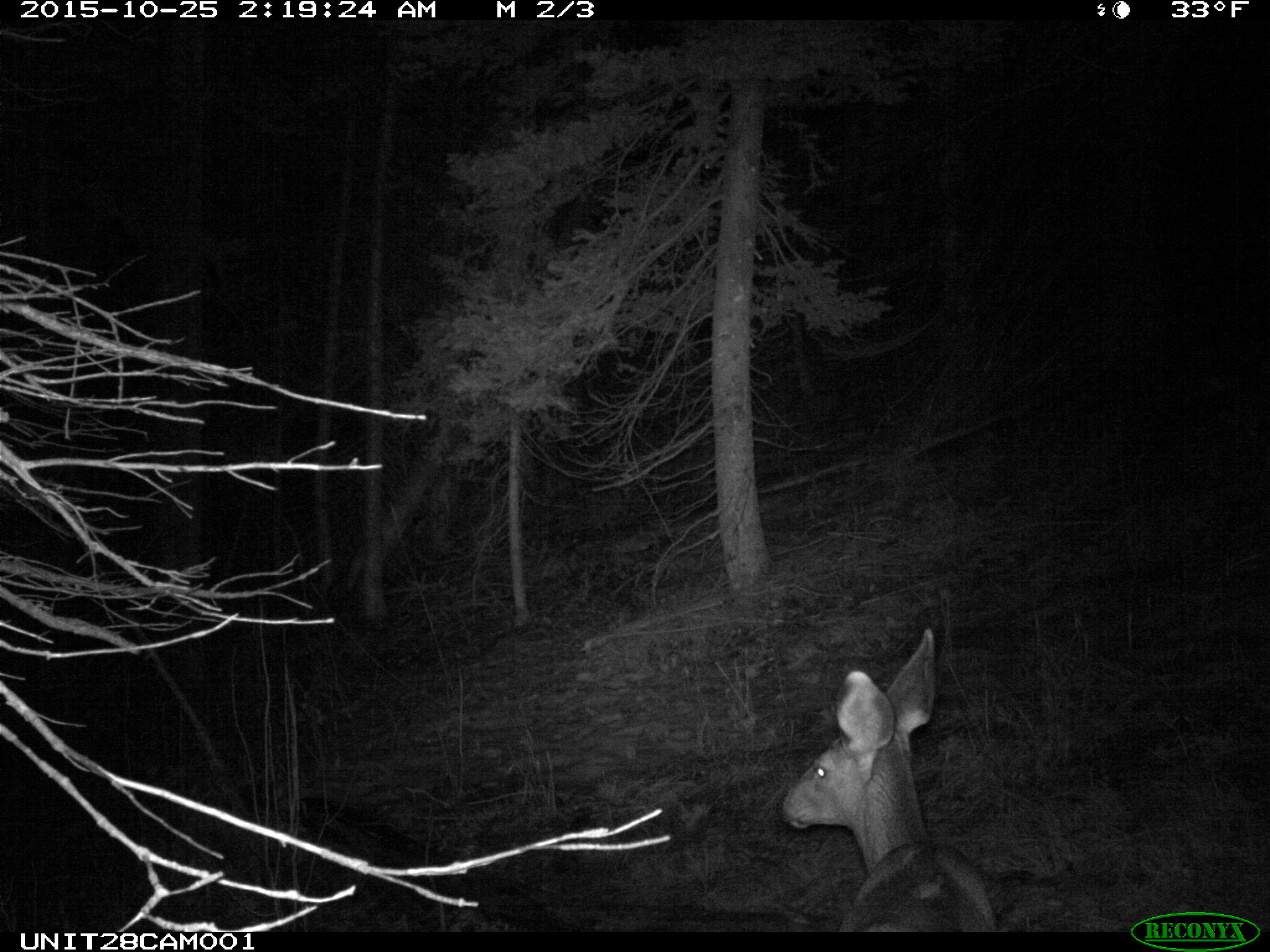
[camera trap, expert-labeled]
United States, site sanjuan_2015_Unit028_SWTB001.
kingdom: Animalia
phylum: Chordata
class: Mammalia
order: Artiodactyla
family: Cervidae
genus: Odocoileus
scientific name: Odocoileus hemionus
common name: mule deer